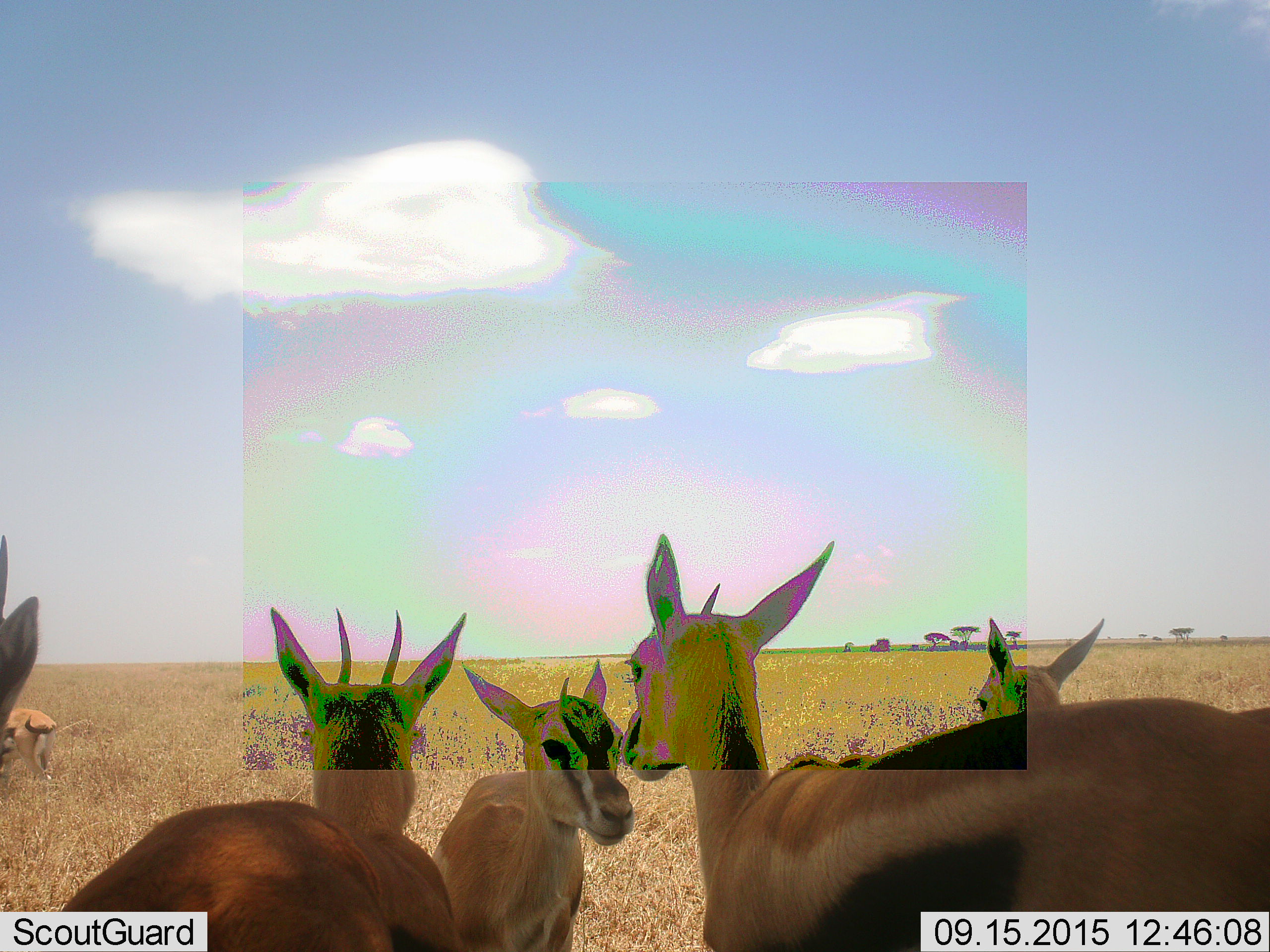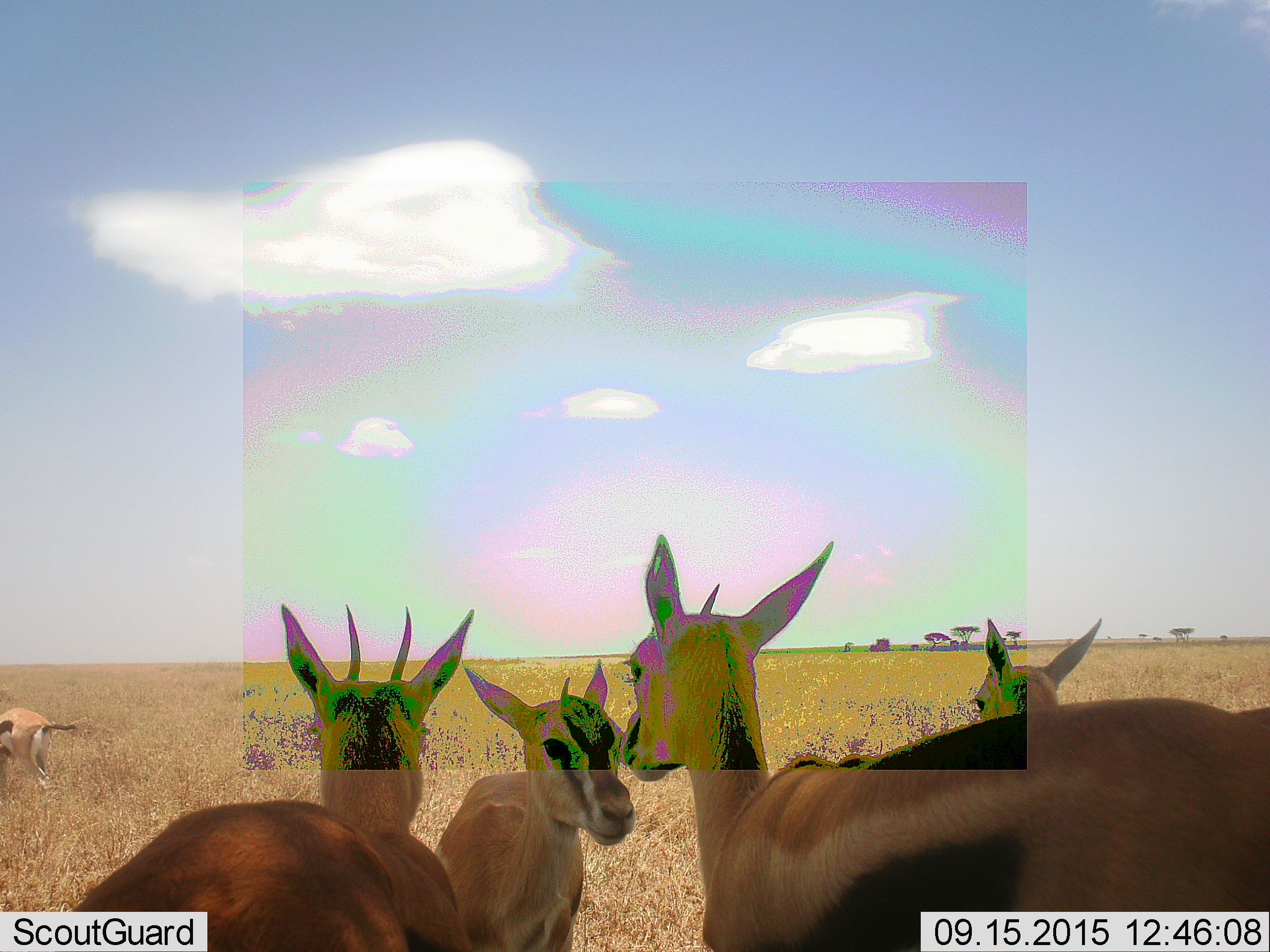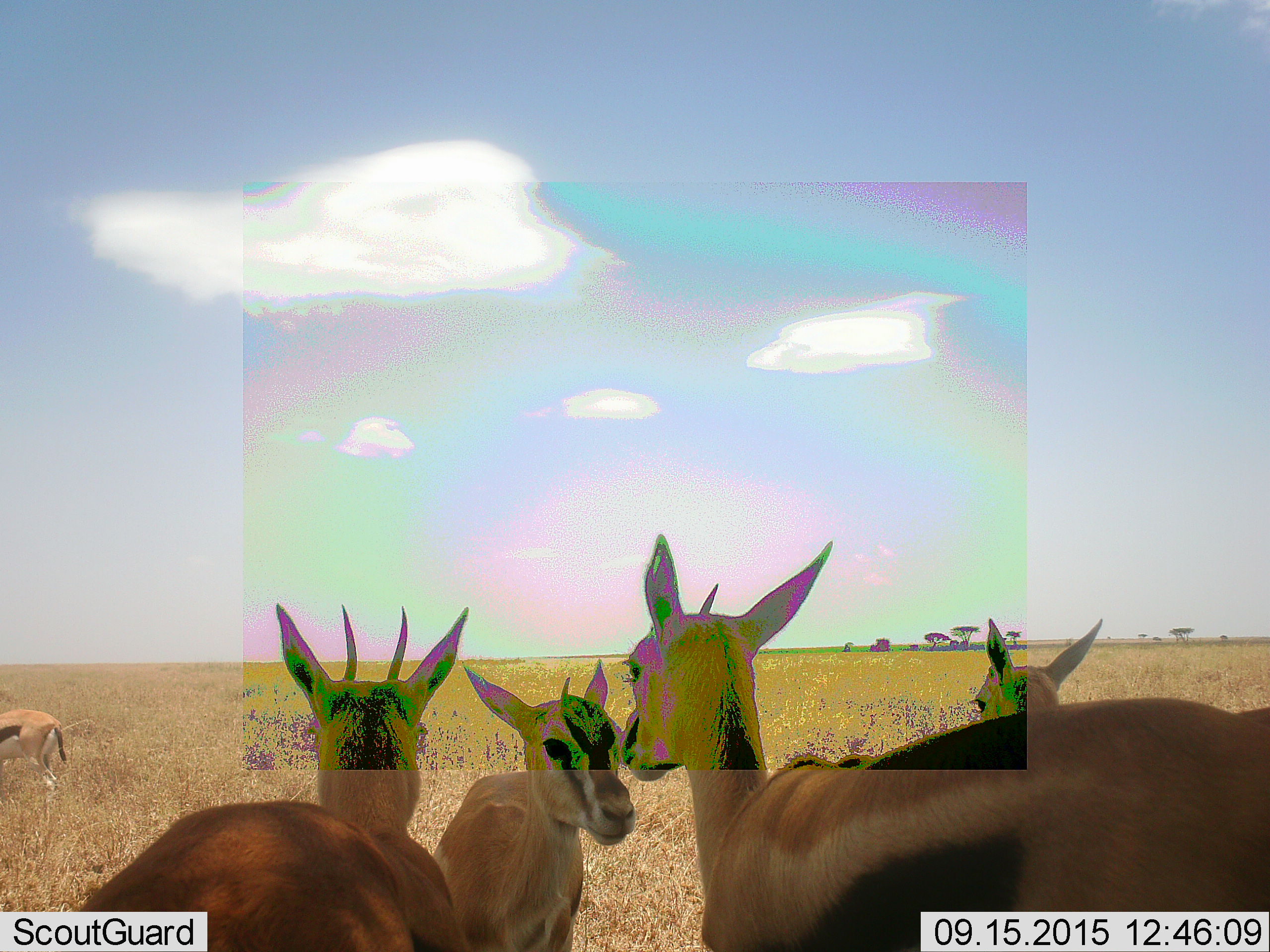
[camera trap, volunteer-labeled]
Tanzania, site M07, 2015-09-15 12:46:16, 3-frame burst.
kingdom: Animalia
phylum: Chordata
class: Mammalia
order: Artiodactyla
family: Bovidae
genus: Eudorcas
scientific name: Eudorcas thomsonii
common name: thomson's gazelle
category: gazellethomsons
Gazellethomsons (thomson's gazelle) (Eudorcas thomsonii), count 6. Behavior (volunteer vote fractions): standing 89%, resting 0%, moving 22%, interacting 0%. Young present (vote fraction): 11%. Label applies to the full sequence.